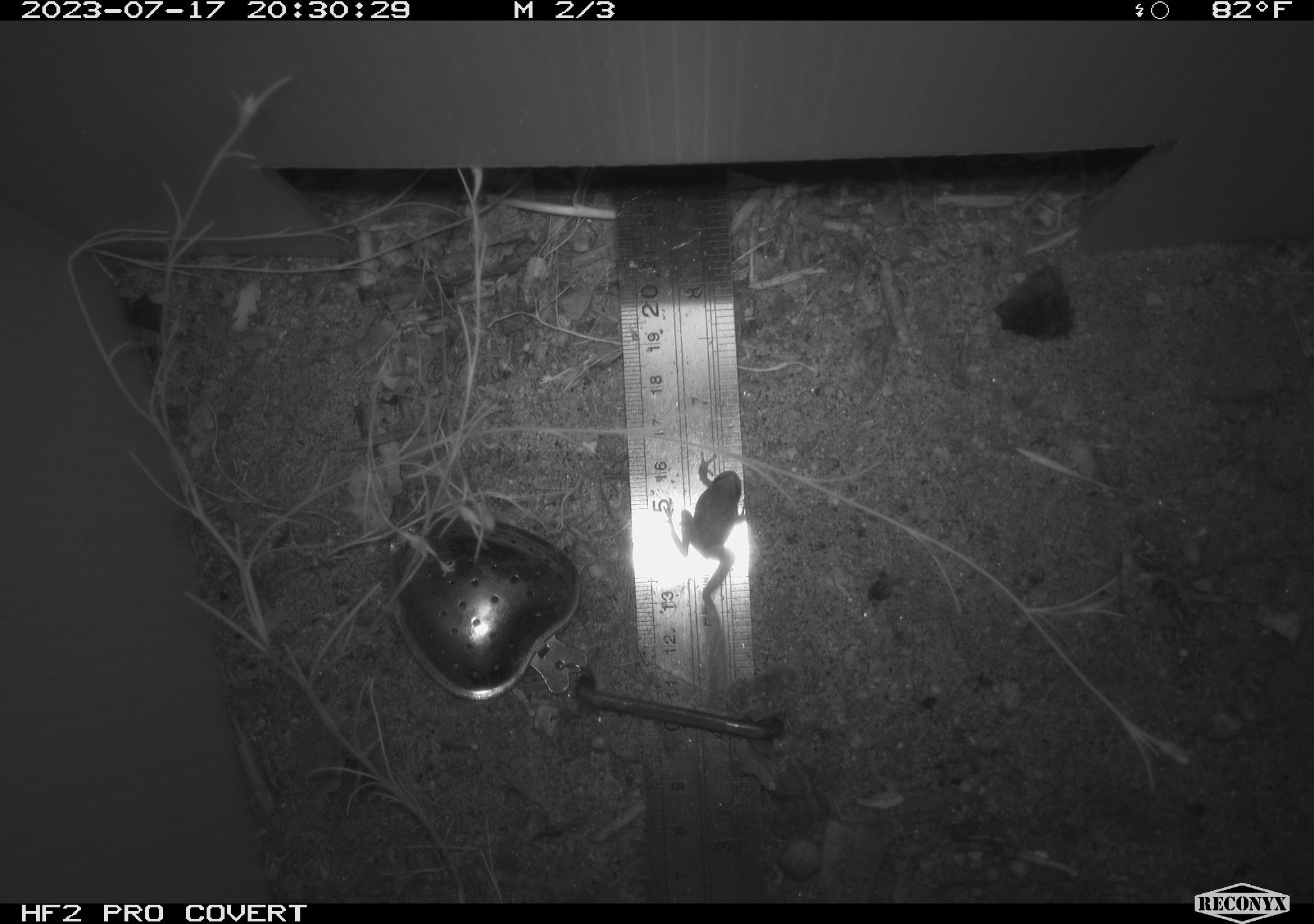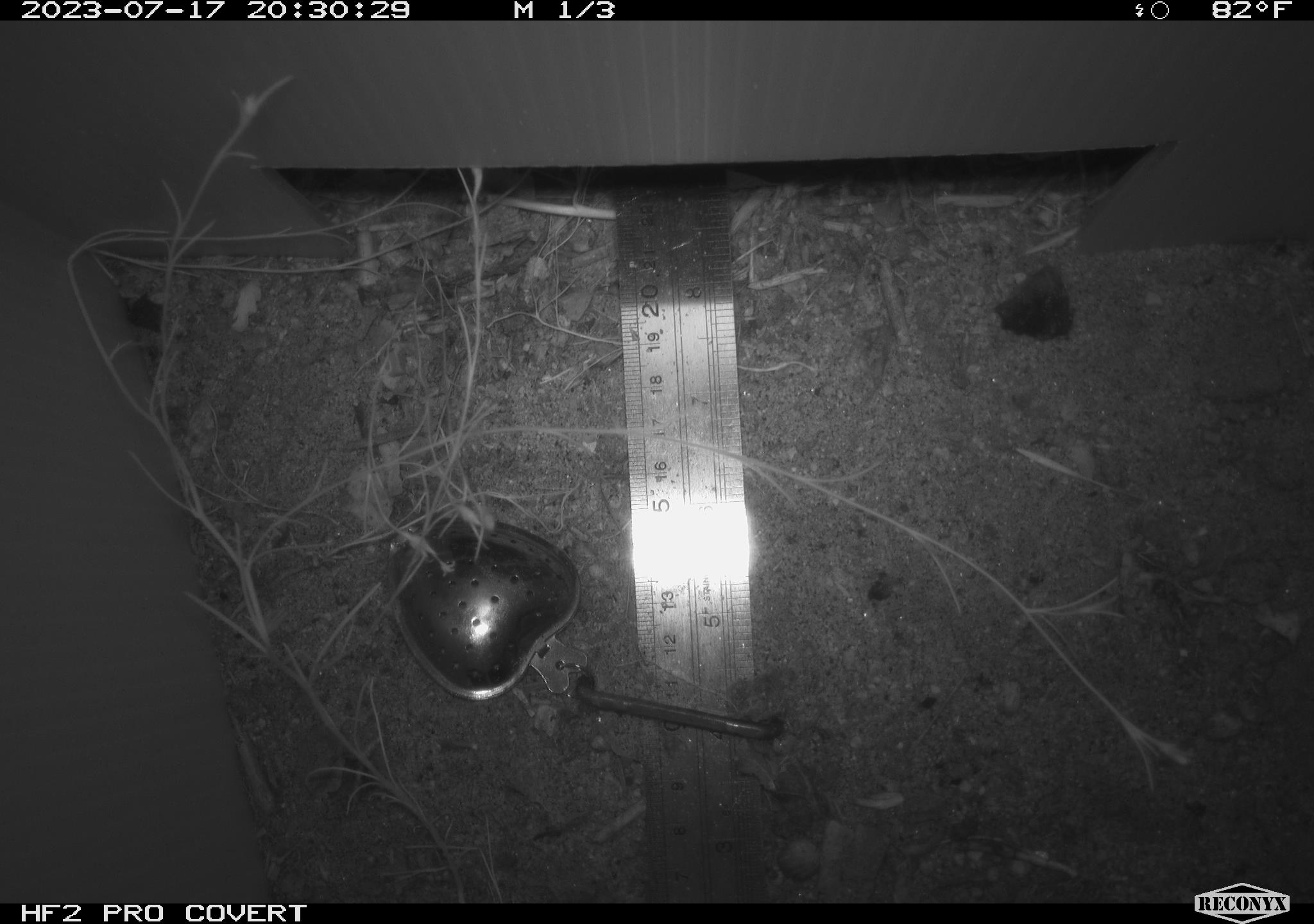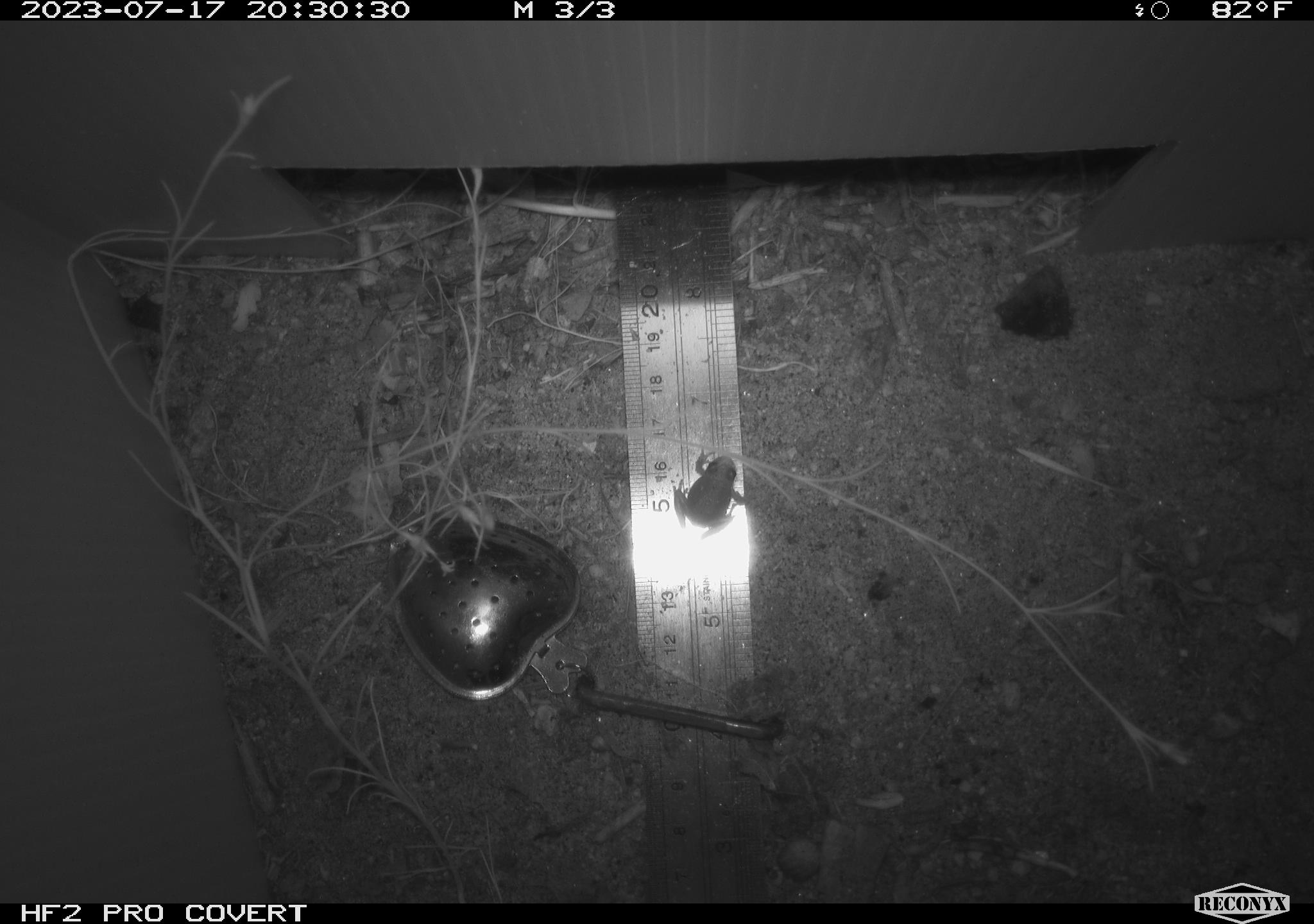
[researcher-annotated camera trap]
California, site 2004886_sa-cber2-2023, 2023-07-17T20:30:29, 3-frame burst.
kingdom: Animalia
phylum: Chordata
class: Amphibia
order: Anura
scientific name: Anura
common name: frogs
Frogs (Anura).